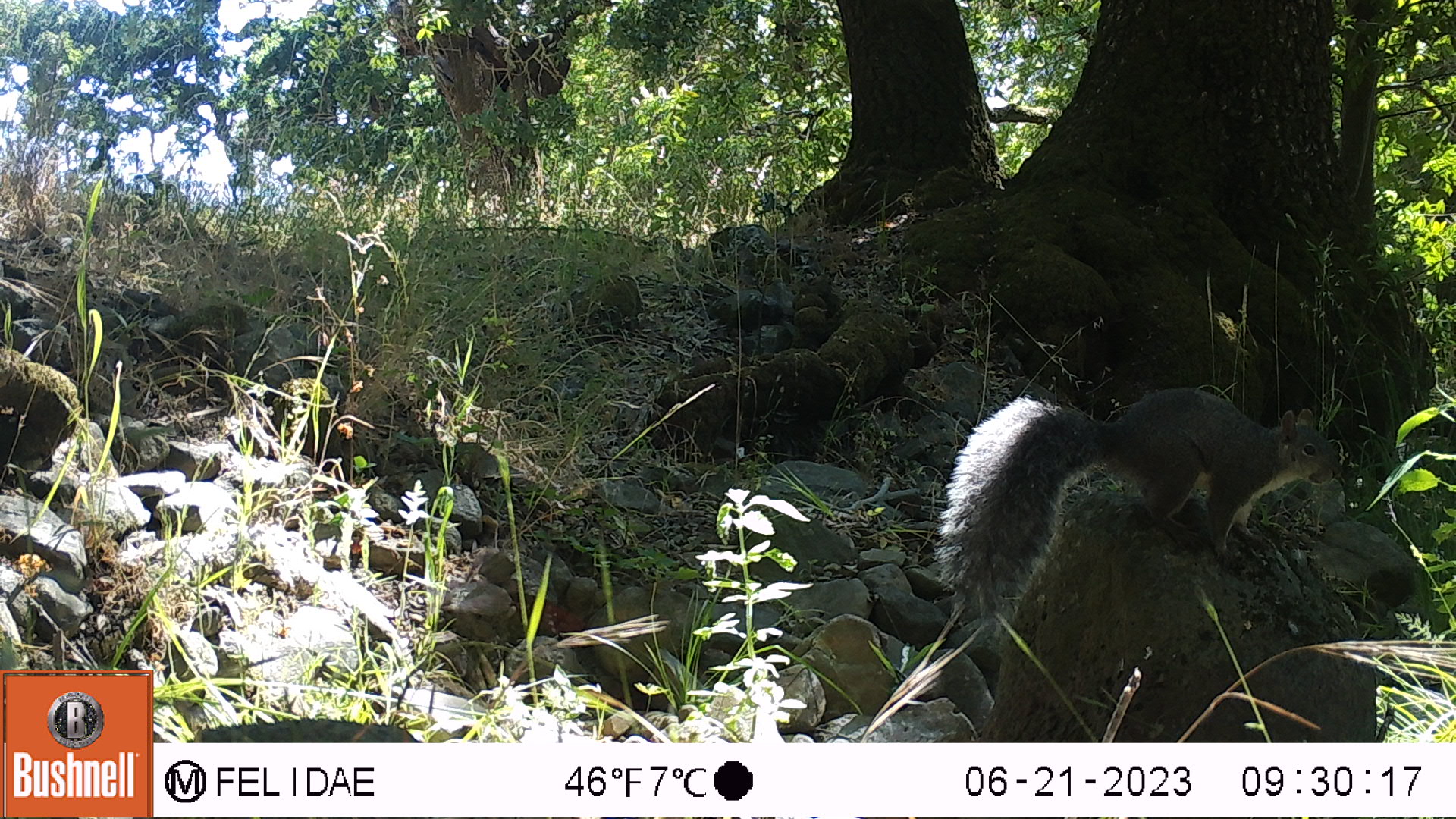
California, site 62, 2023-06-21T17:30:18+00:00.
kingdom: Animalia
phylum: Chordata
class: Mammalia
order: Rodentia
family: Sciuridae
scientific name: Sciuridae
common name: squirrel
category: unknown squirrel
Unknown squirrel (squirrel) (Sciuridae).